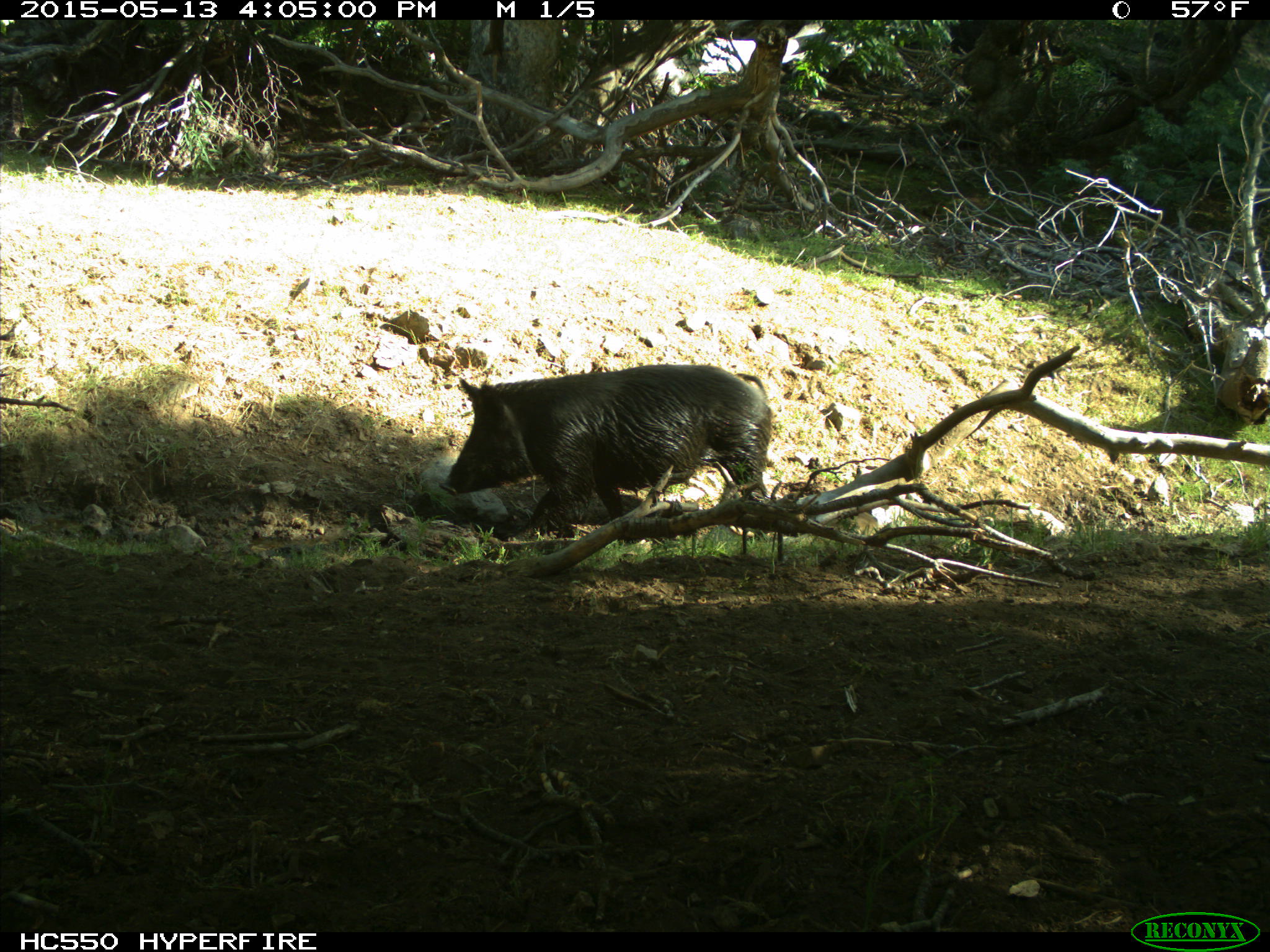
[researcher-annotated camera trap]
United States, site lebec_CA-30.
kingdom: Animalia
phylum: Chordata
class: Mammalia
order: Artiodactyla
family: Suidae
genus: Sus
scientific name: Sus scrofa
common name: wild boar